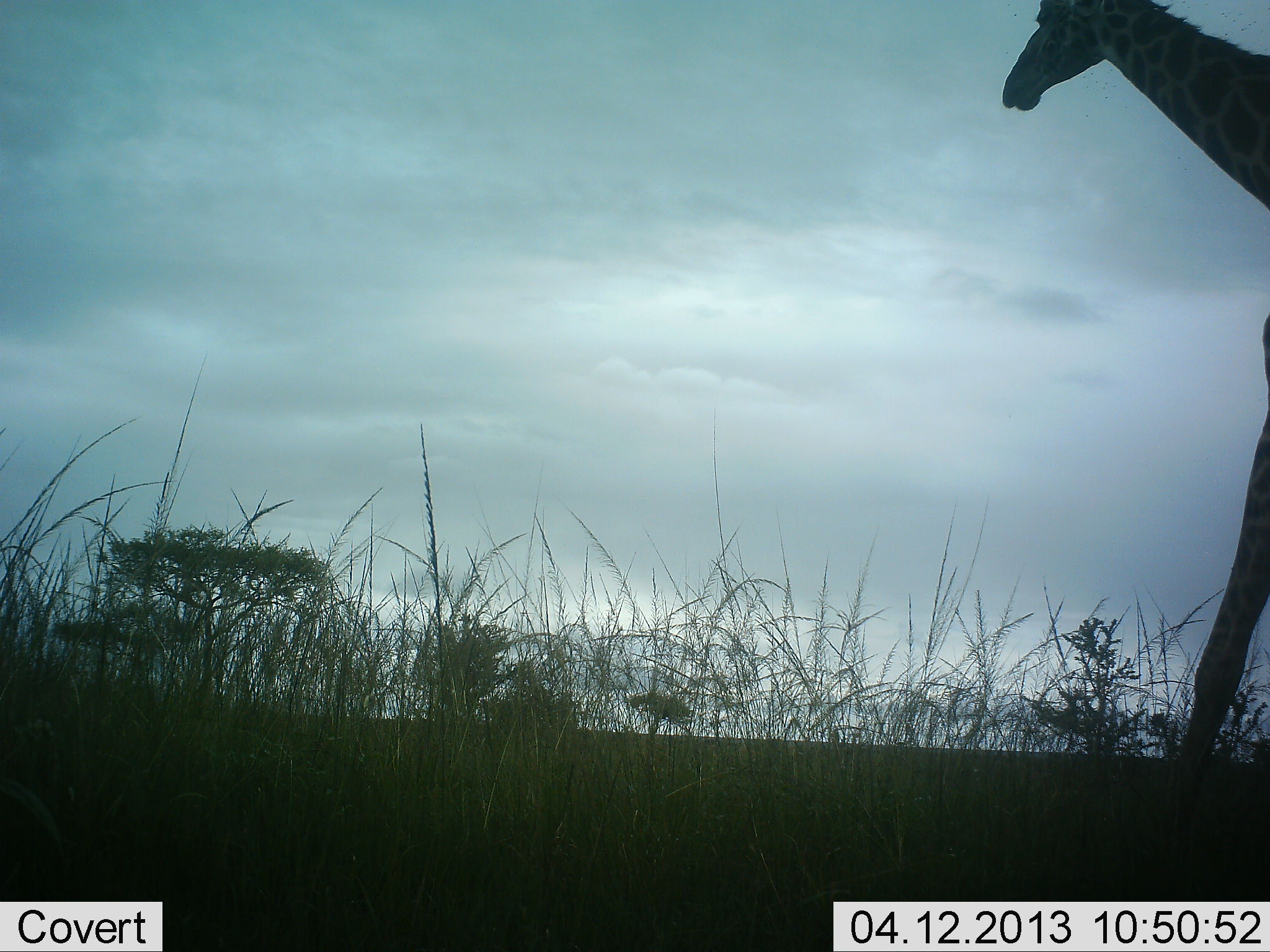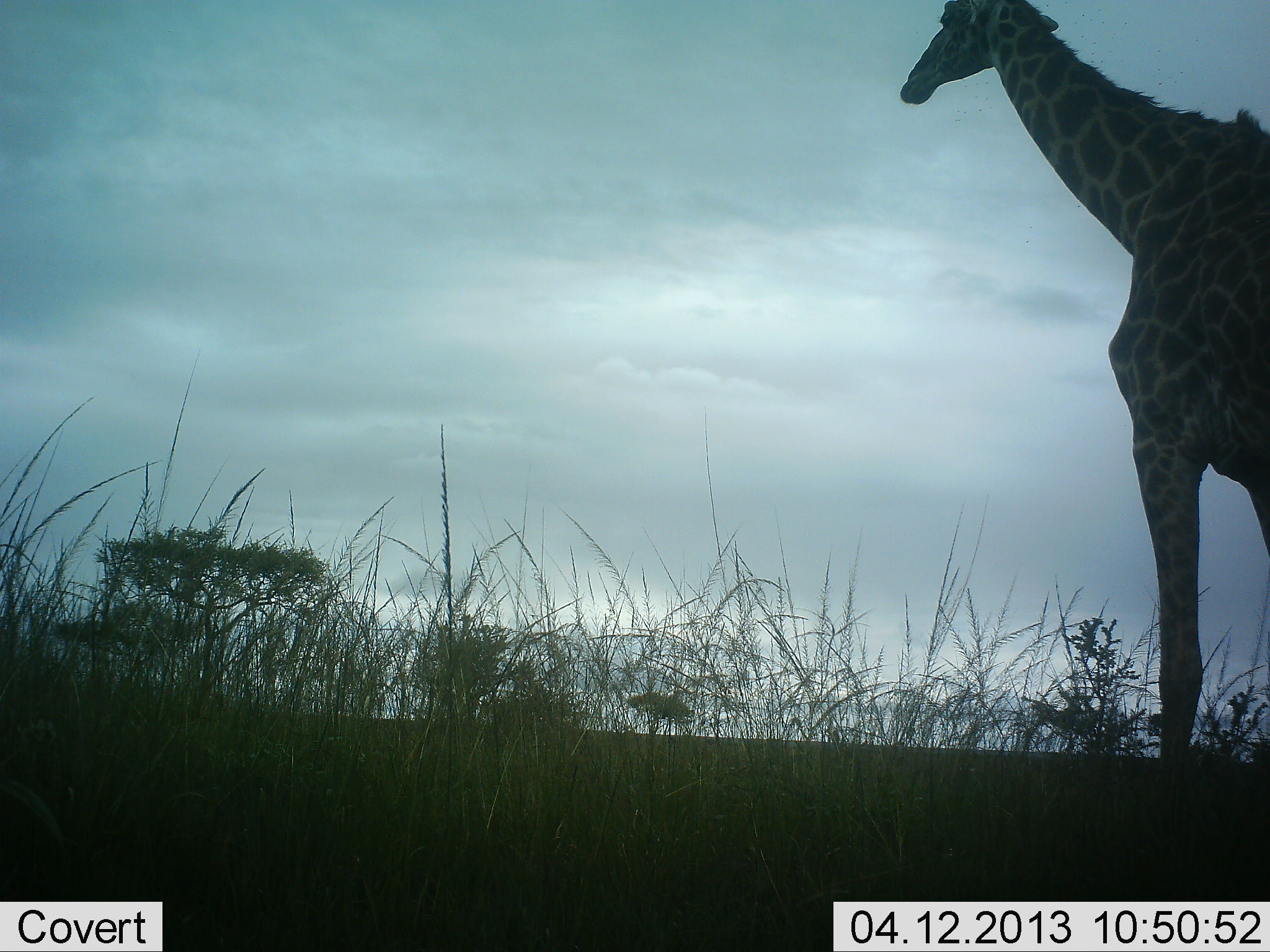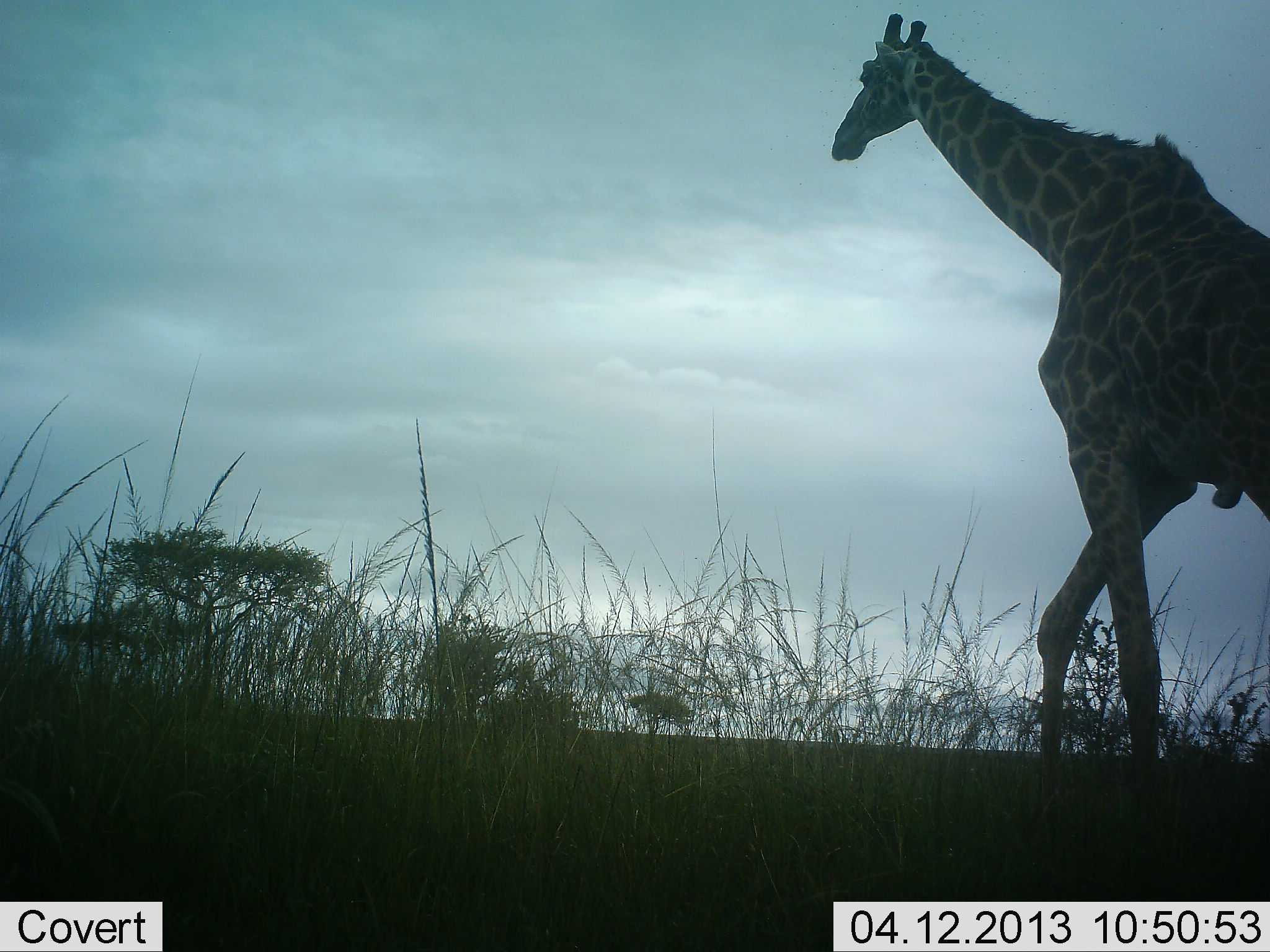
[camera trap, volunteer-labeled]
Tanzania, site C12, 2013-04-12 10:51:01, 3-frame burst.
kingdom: Animalia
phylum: Chordata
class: Mammalia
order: Artiodactyla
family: Giraffidae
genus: Giraffa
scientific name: Giraffa camelopardalis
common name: giraffe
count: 1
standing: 14%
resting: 0%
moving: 86%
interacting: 0%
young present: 0%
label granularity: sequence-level